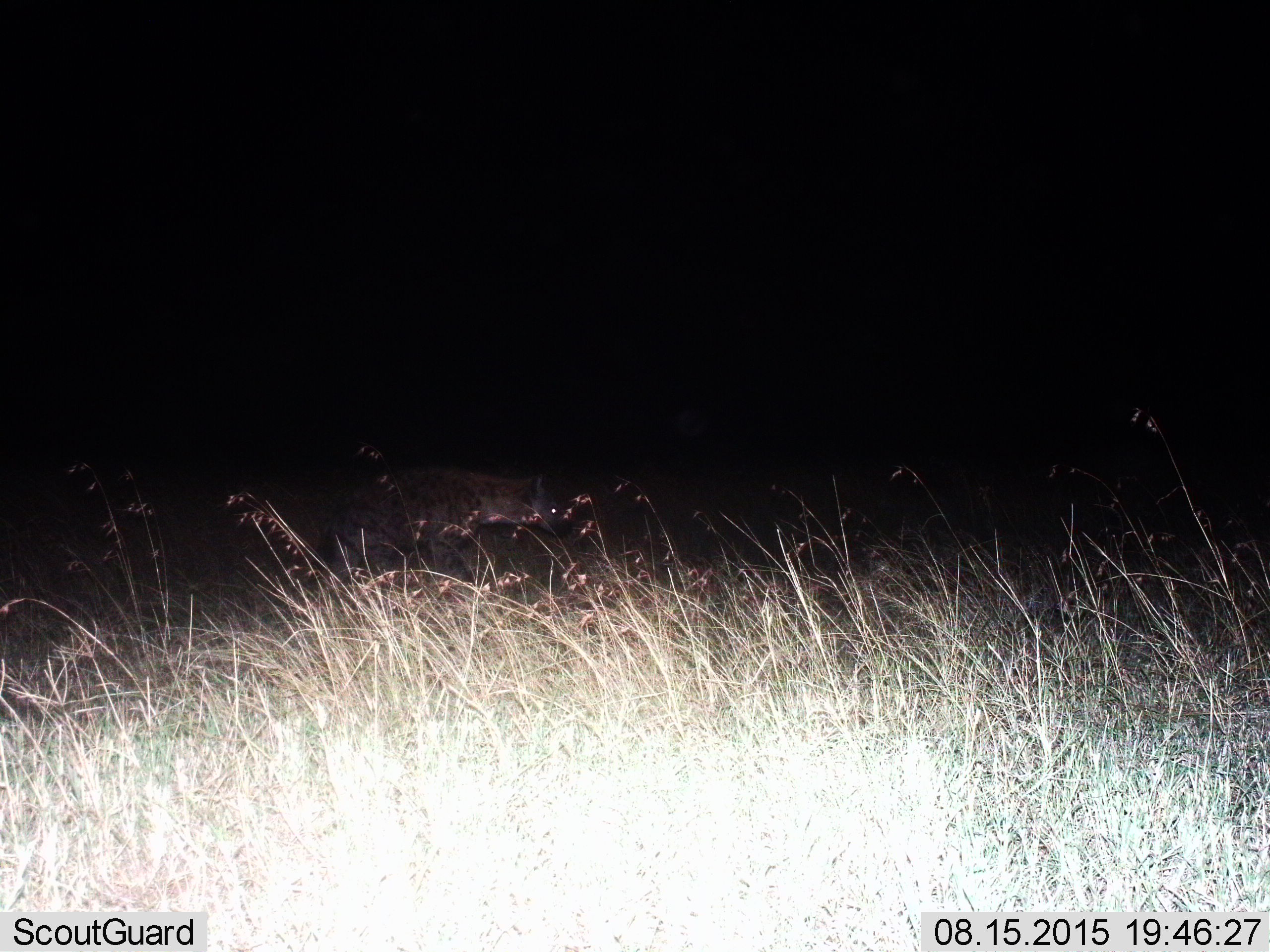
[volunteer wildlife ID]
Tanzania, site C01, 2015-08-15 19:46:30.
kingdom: Animalia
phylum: Chordata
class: Mammalia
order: Carnivora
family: Hyaenidae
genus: Crocuta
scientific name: Crocuta crocuta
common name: spotted hyena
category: hyenaspotted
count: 1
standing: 8%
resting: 0%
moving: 92%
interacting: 0%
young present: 0%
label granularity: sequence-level